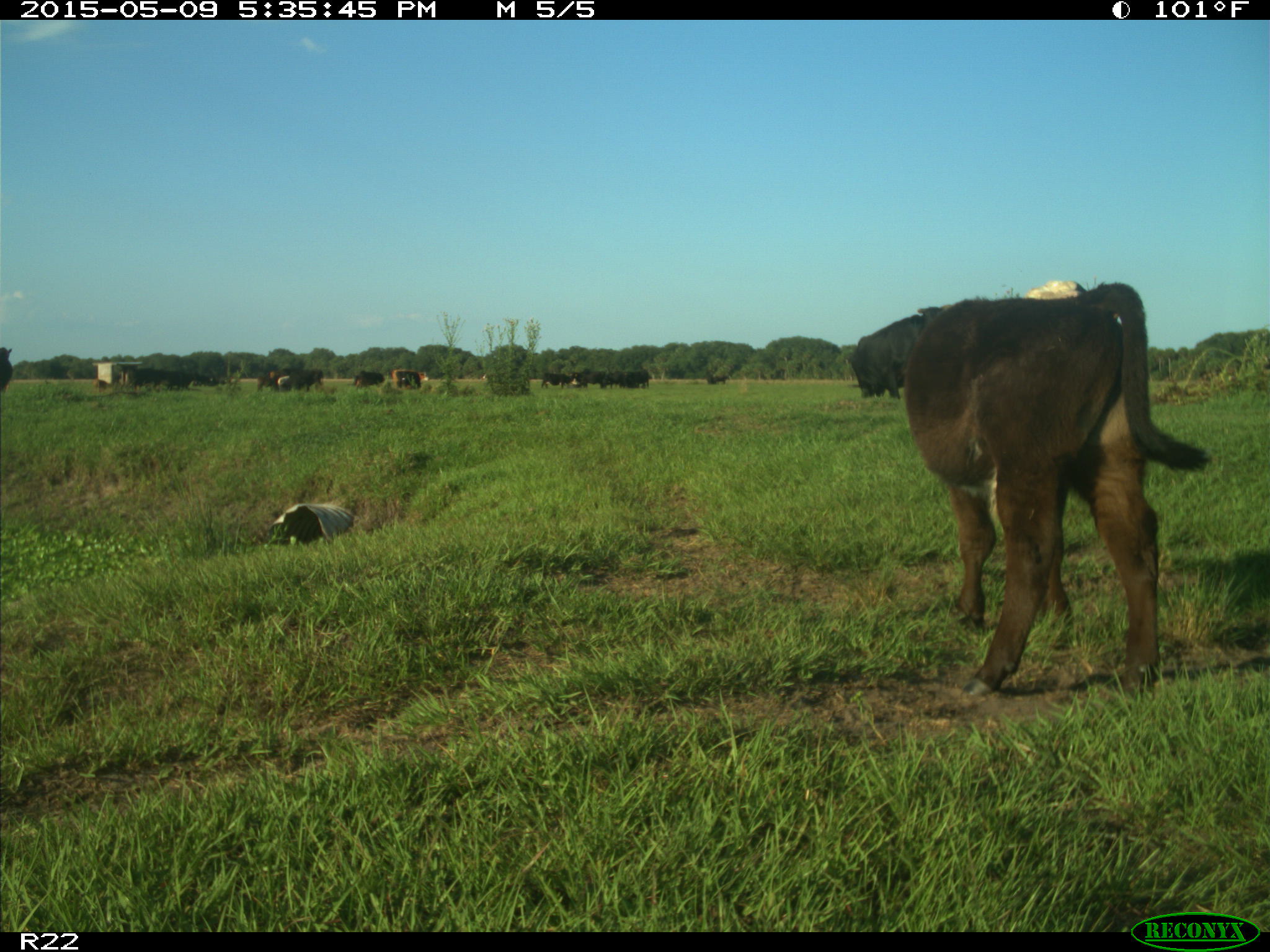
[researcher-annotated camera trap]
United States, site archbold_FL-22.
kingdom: Animalia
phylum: Chordata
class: Mammalia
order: Artiodactyla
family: Bovidae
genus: Bos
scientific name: Bos taurus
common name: domestic cow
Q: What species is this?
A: Bos taurus (domestic cow).